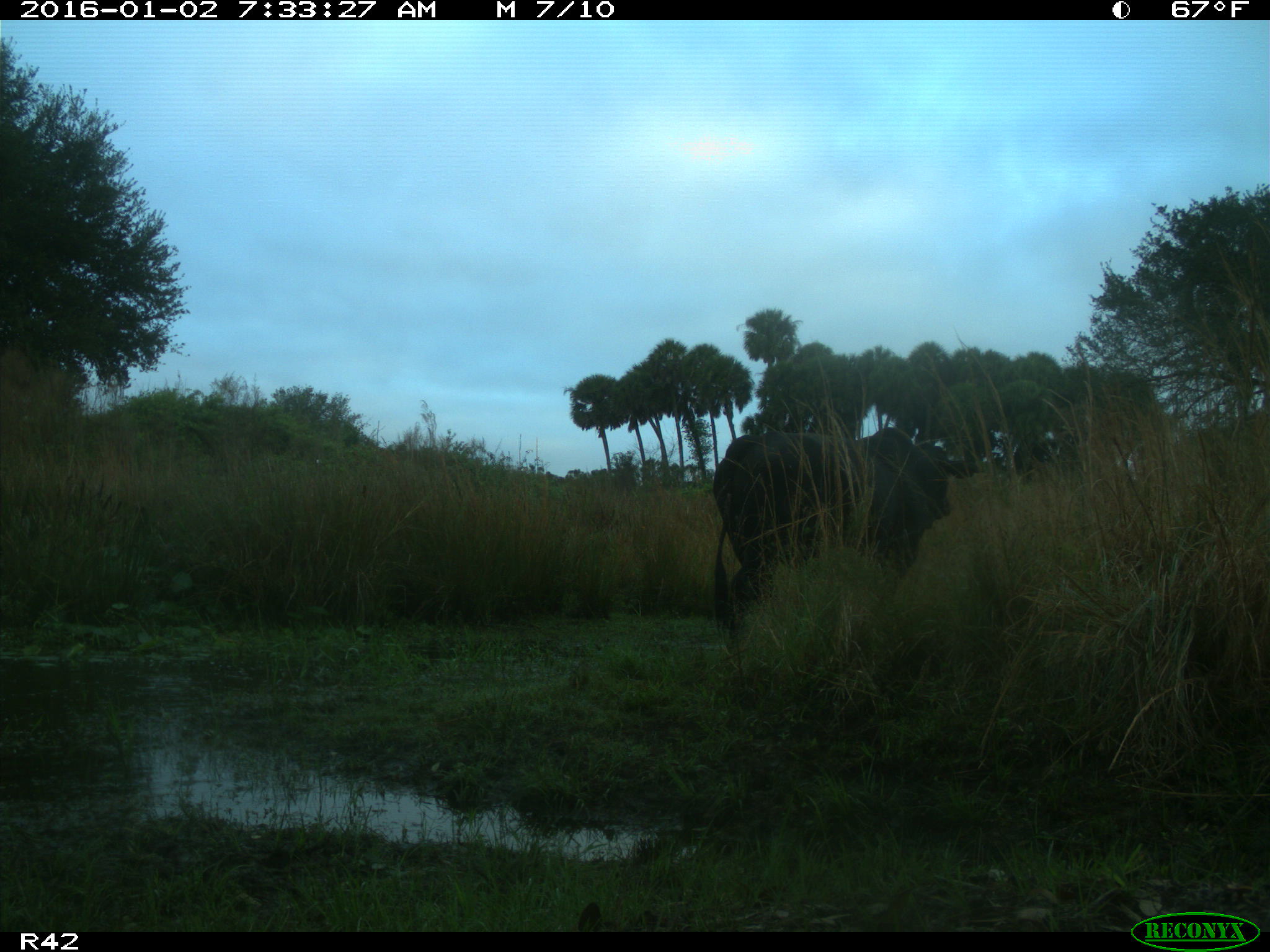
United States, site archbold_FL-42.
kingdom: Animalia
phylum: Chordata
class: Mammalia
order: Artiodactyla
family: Bovidae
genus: Bos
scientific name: Bos taurus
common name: domestic cow